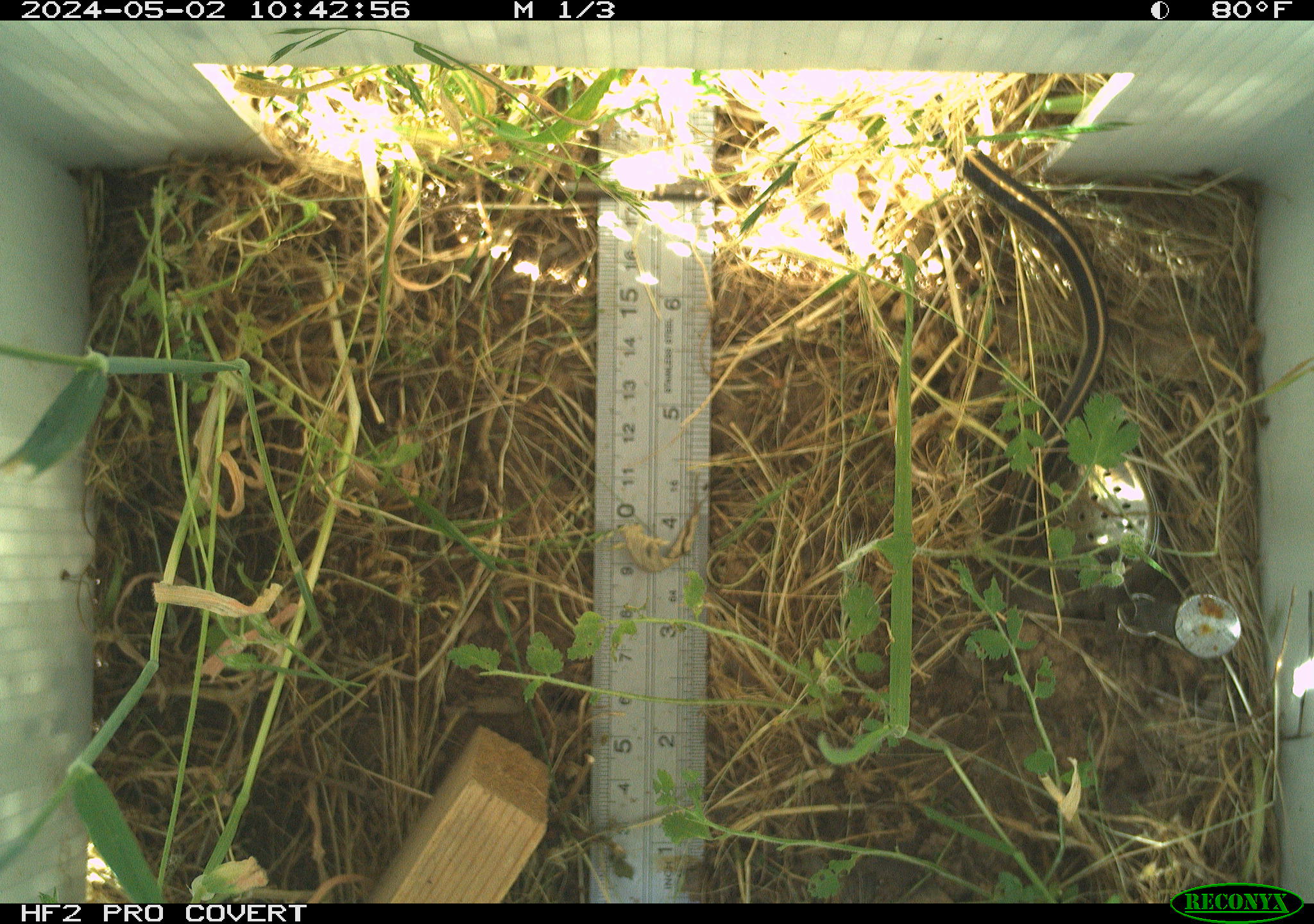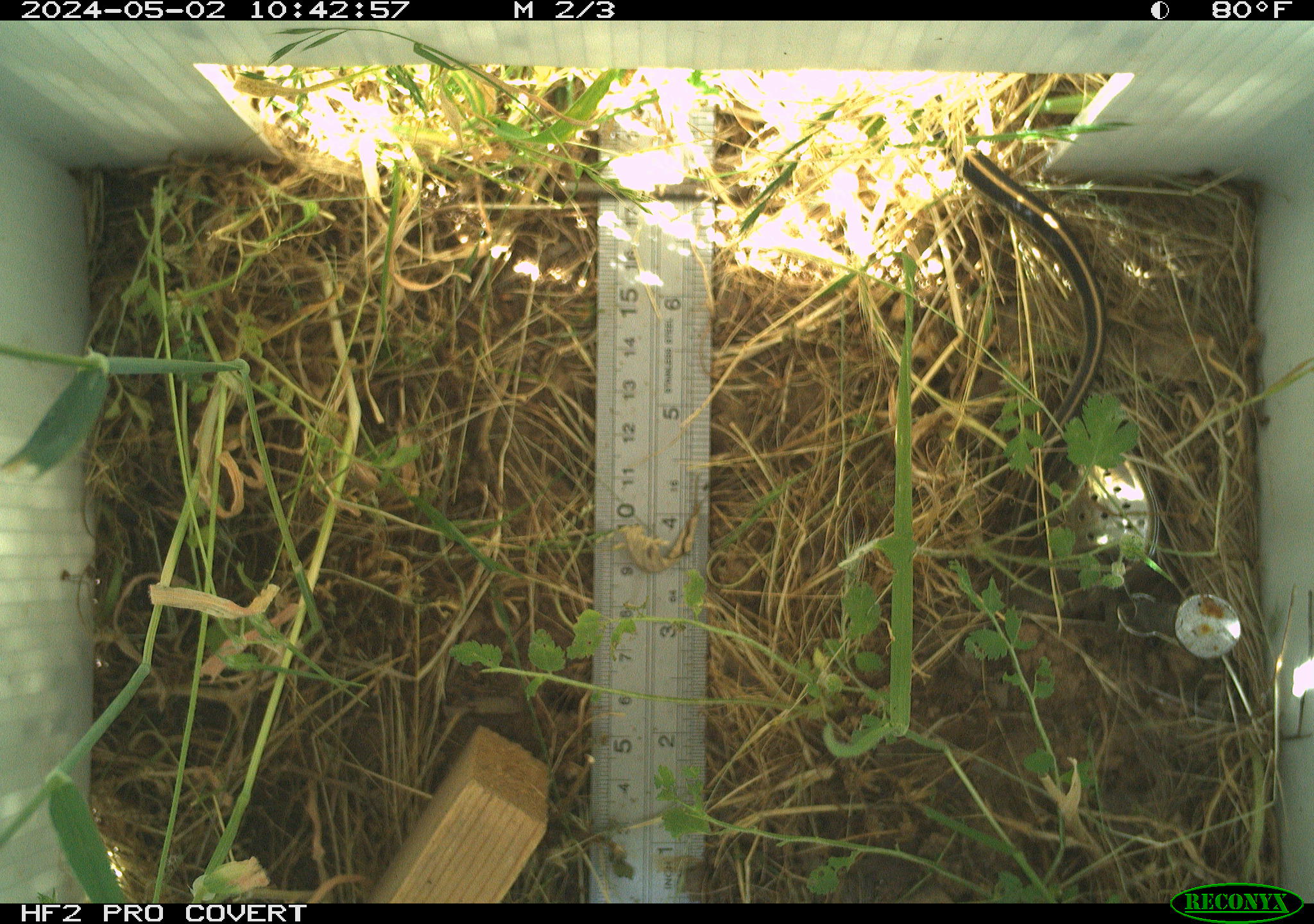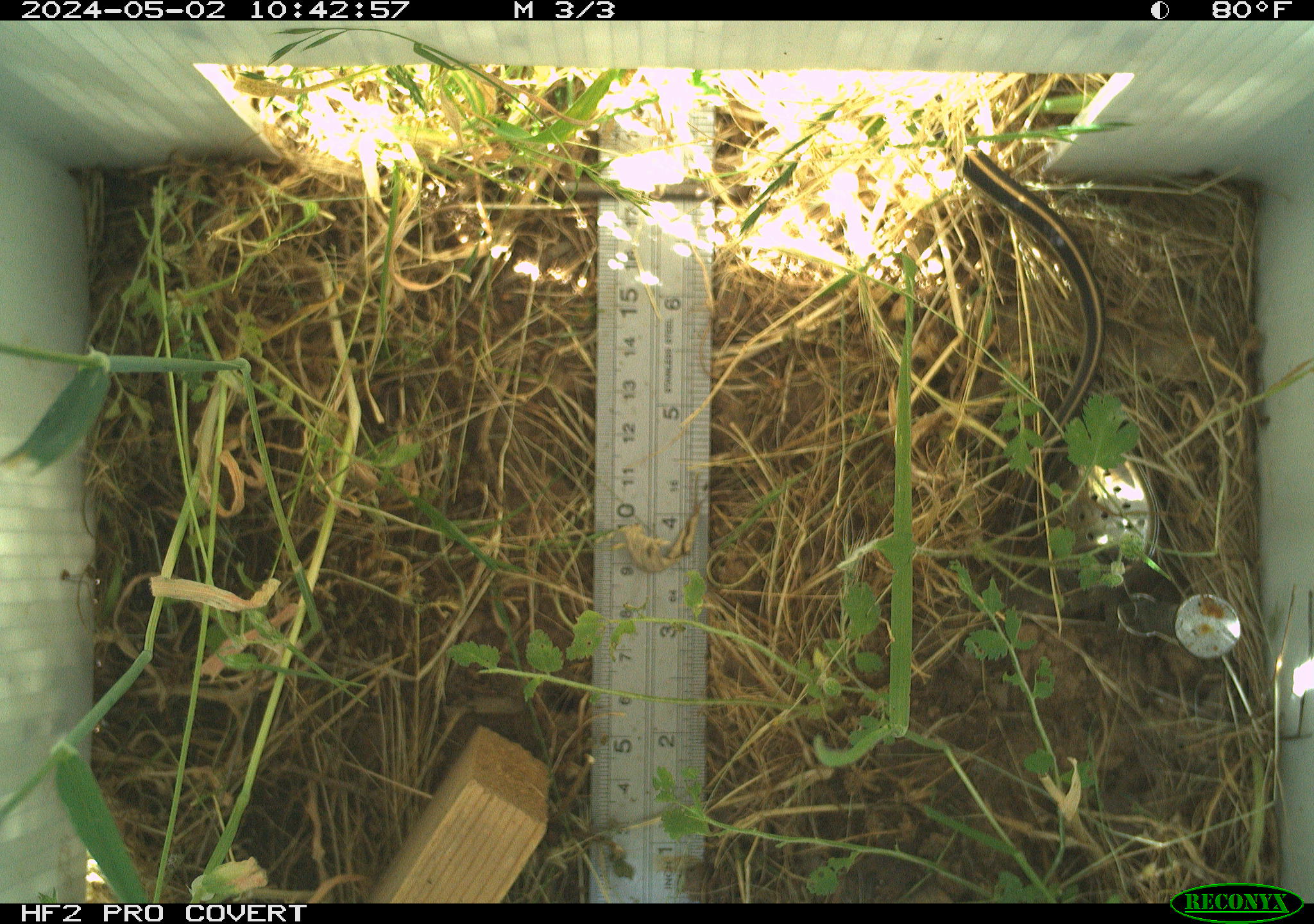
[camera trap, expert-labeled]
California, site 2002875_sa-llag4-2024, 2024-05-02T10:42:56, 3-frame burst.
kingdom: Animalia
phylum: Chordata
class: Reptilia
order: Squamata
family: Colubridae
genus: Thamnophis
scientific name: Thamnophis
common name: american gartersnakes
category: thamnophis species